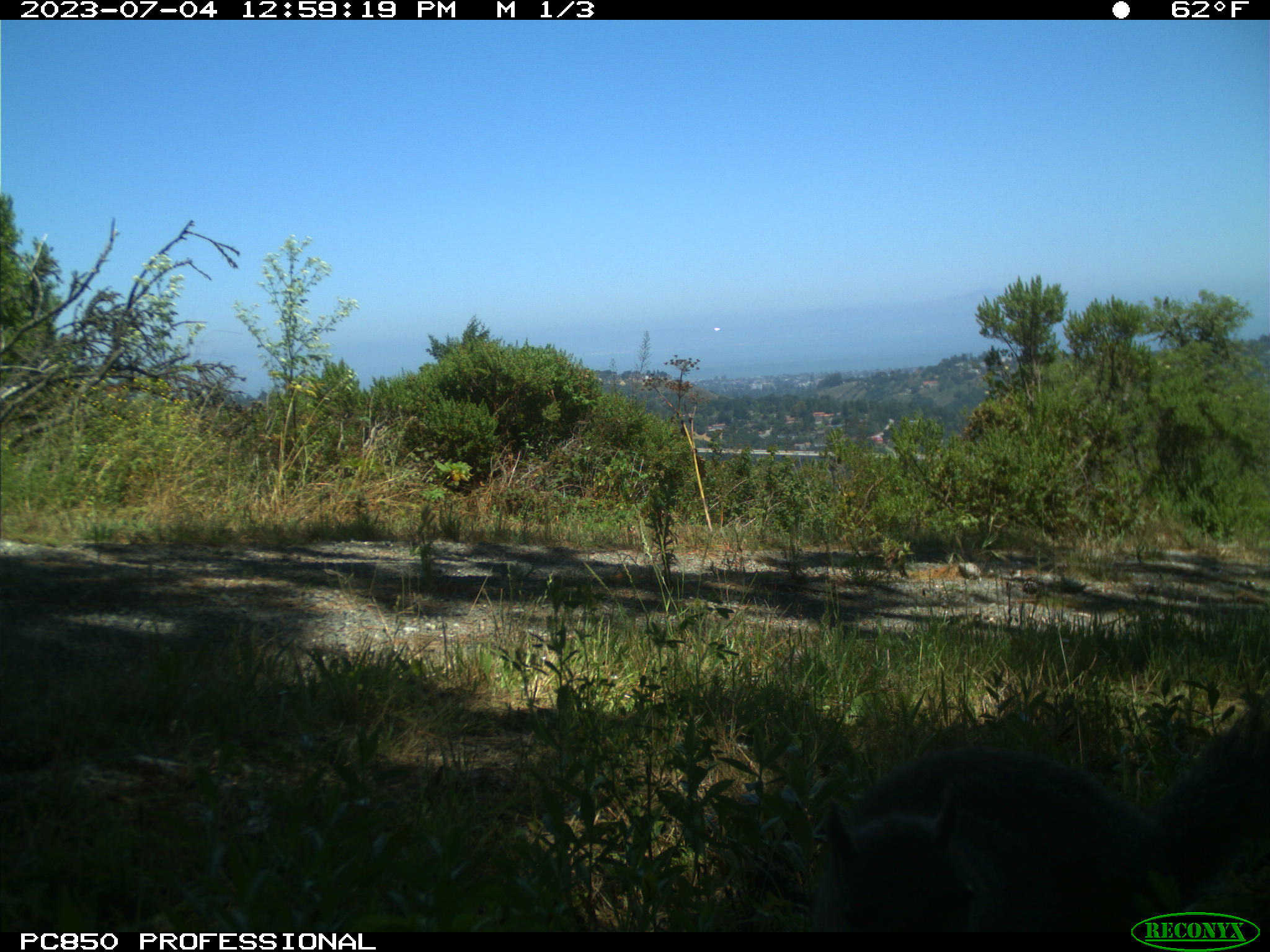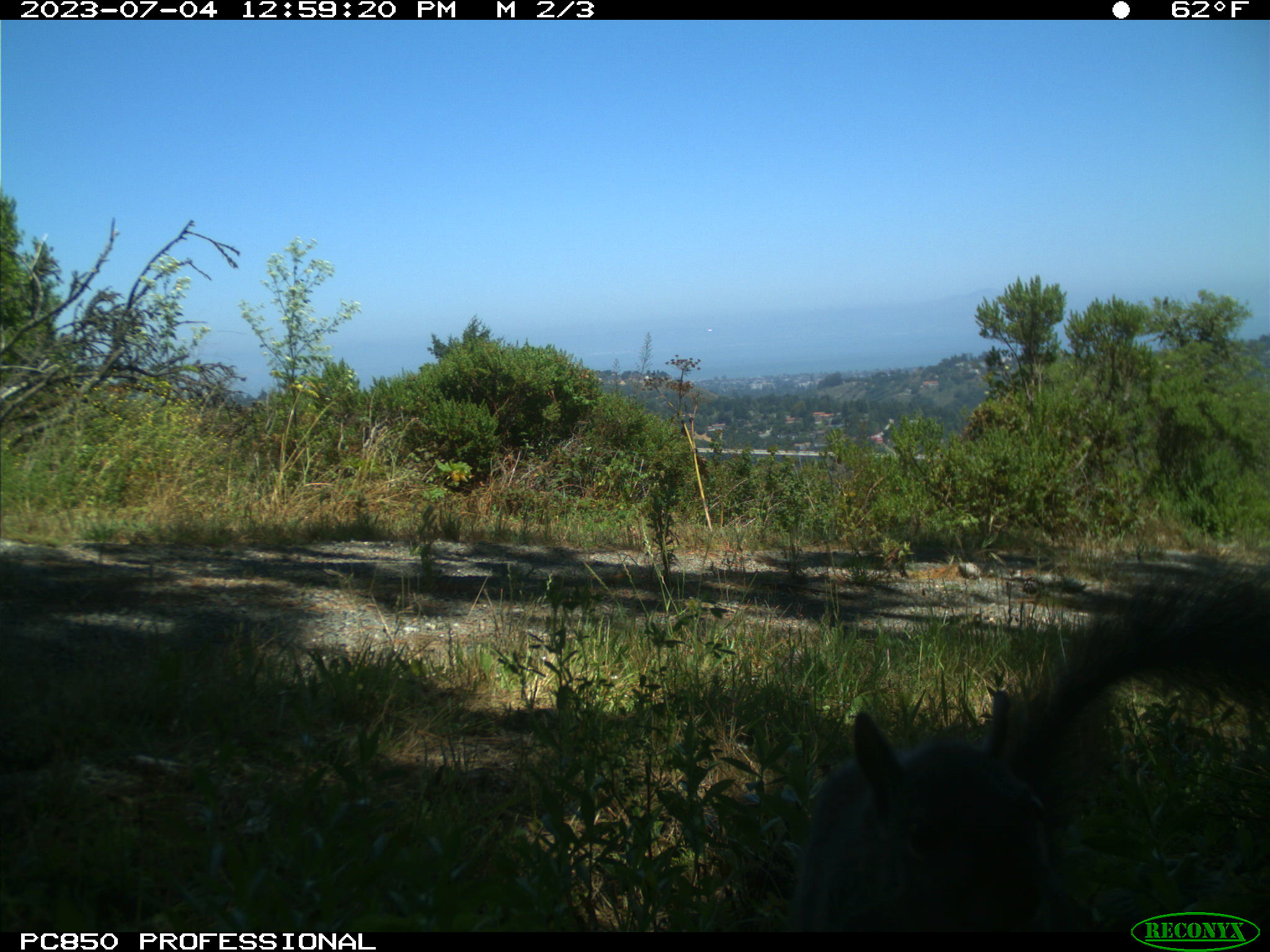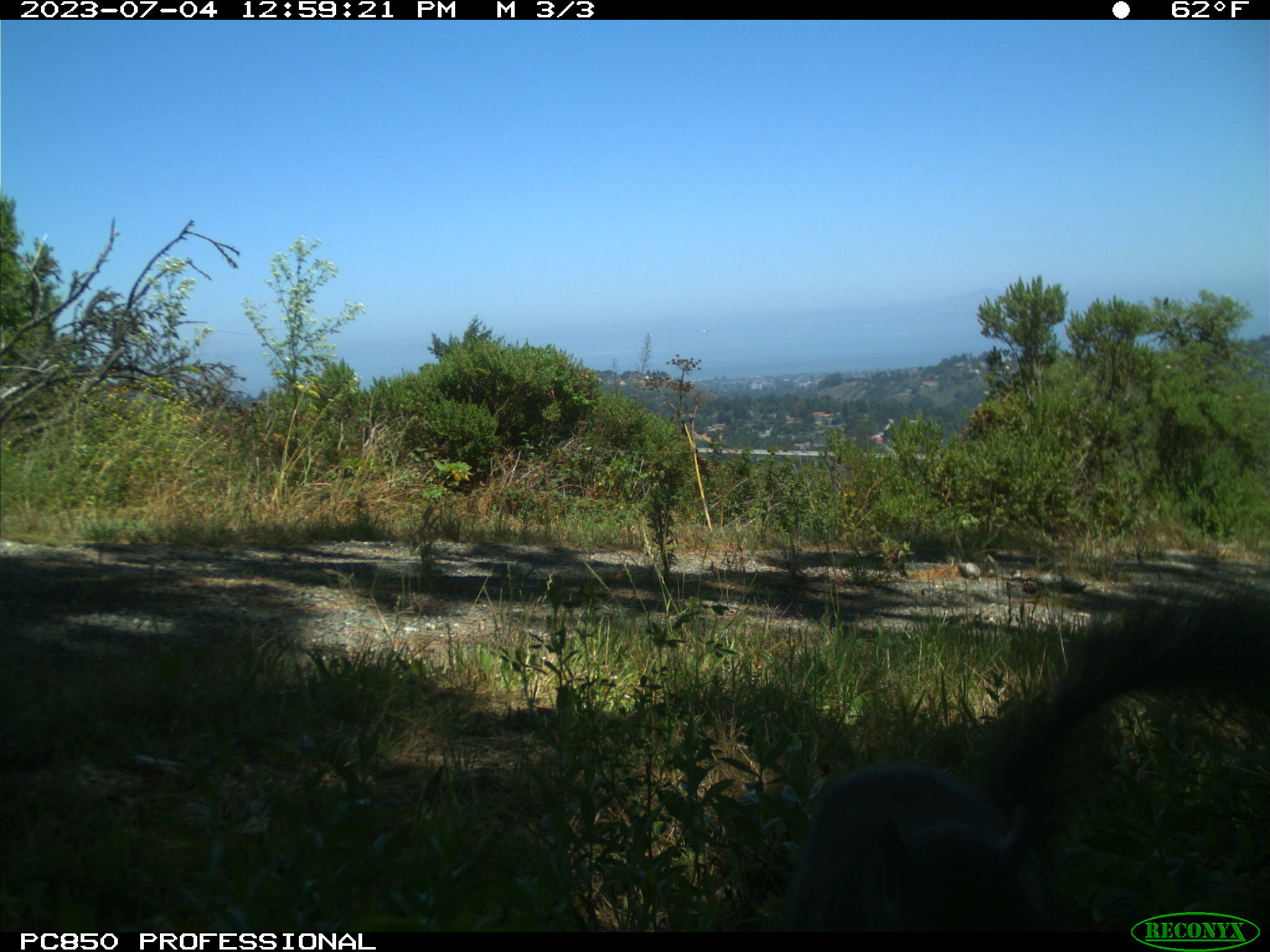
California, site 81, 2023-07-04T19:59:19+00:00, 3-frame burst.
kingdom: Animalia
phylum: Chordata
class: Mammalia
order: Rodentia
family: Sciuridae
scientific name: Sciuridae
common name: squirrel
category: unknown squirrel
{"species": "unknown squirrel (squirrel) (Sciuridae)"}